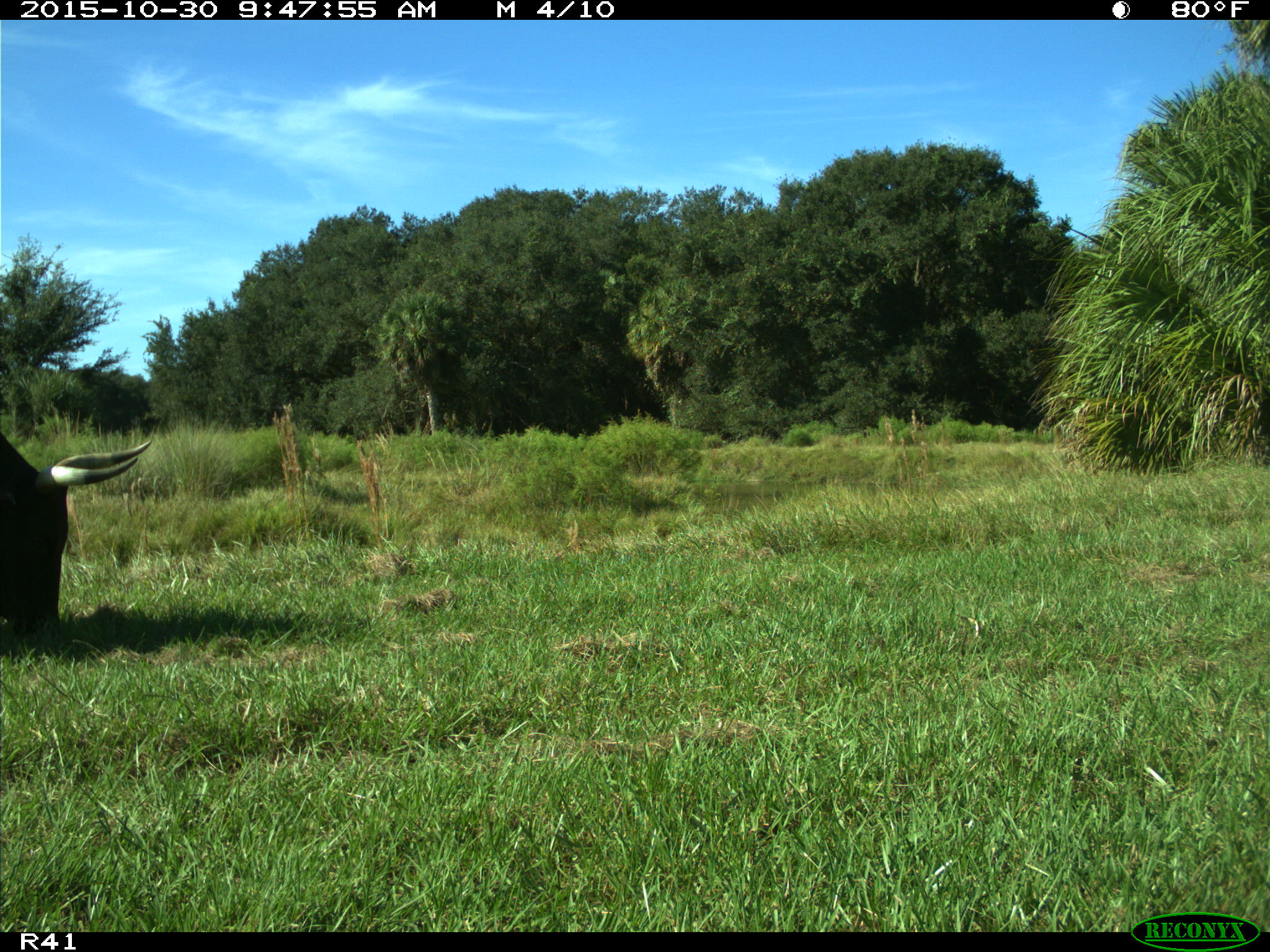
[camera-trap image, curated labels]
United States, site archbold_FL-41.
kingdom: Animalia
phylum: Chordata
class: Mammalia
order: Artiodactyla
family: Bovidae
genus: Bos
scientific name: Bos taurus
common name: domestic cow